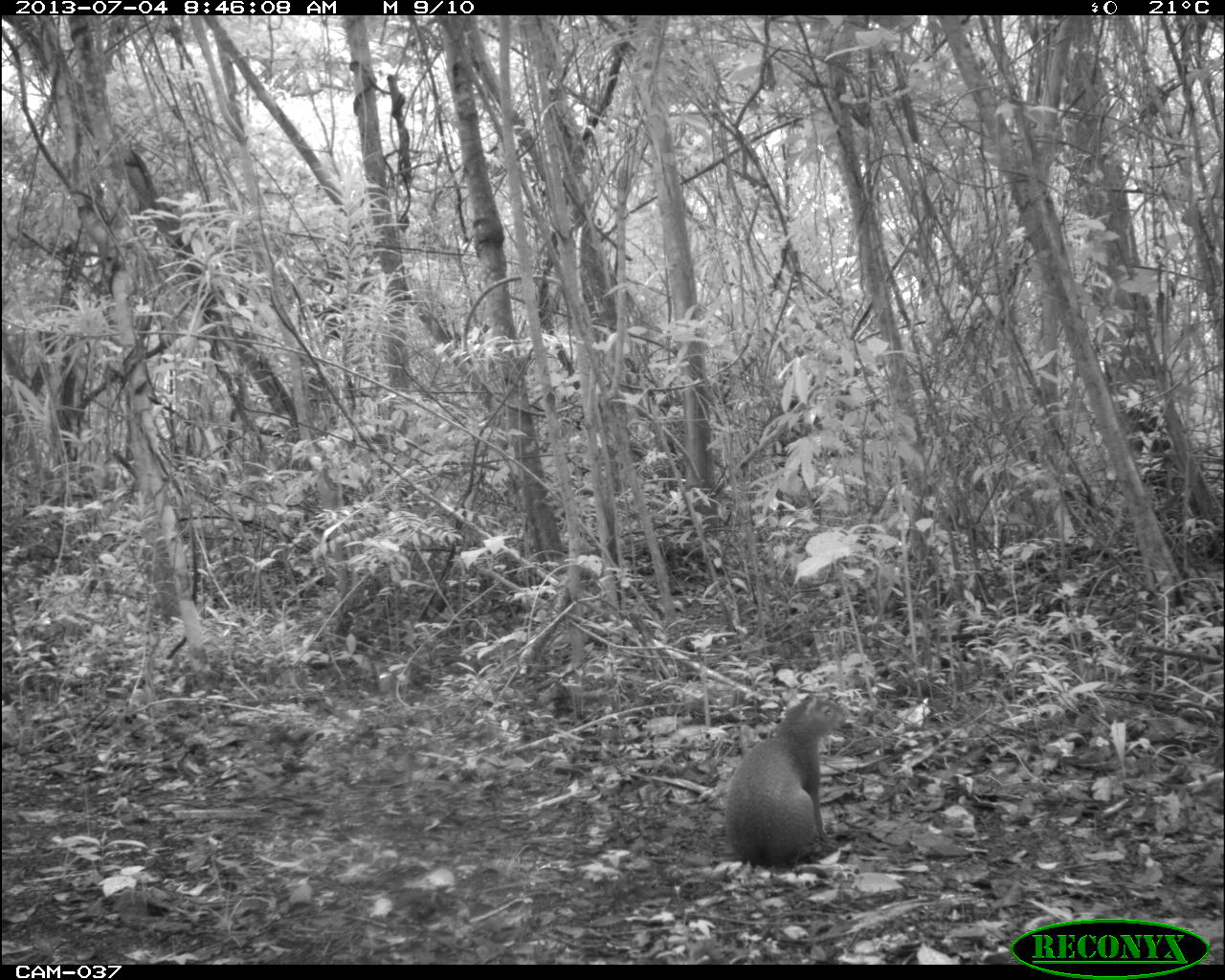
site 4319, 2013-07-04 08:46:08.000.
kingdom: Animalia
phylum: Chordata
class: Mammalia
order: Rodentia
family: Dasyproctidae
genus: Dasyprocta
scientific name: Dasyprocta punctata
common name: central american agouti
Dasyprocta punctata (central american agouti), count 1.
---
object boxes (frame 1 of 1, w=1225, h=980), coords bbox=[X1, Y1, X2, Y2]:
dasyprocta punctata: bbox=[723, 690, 850, 867]